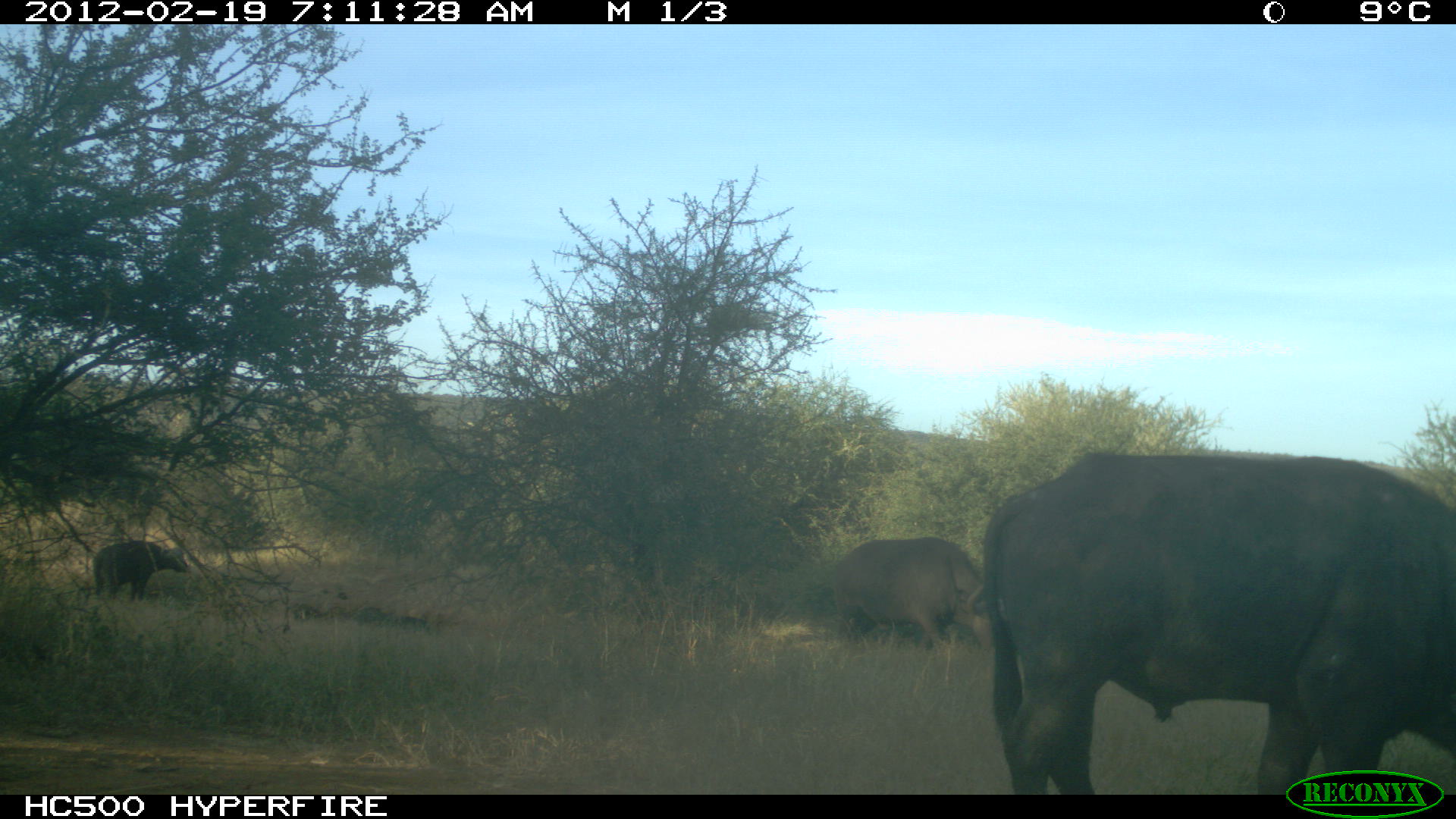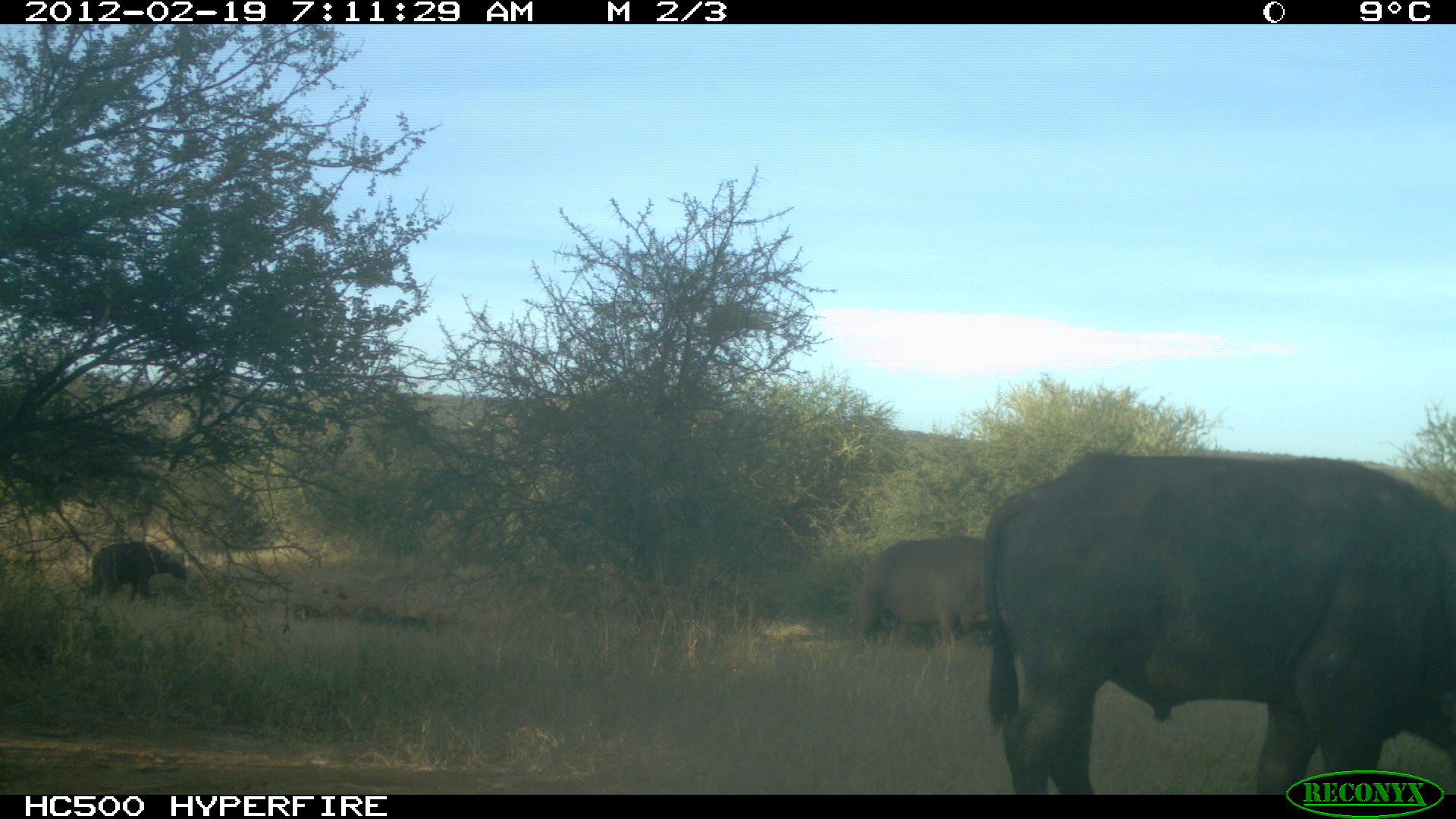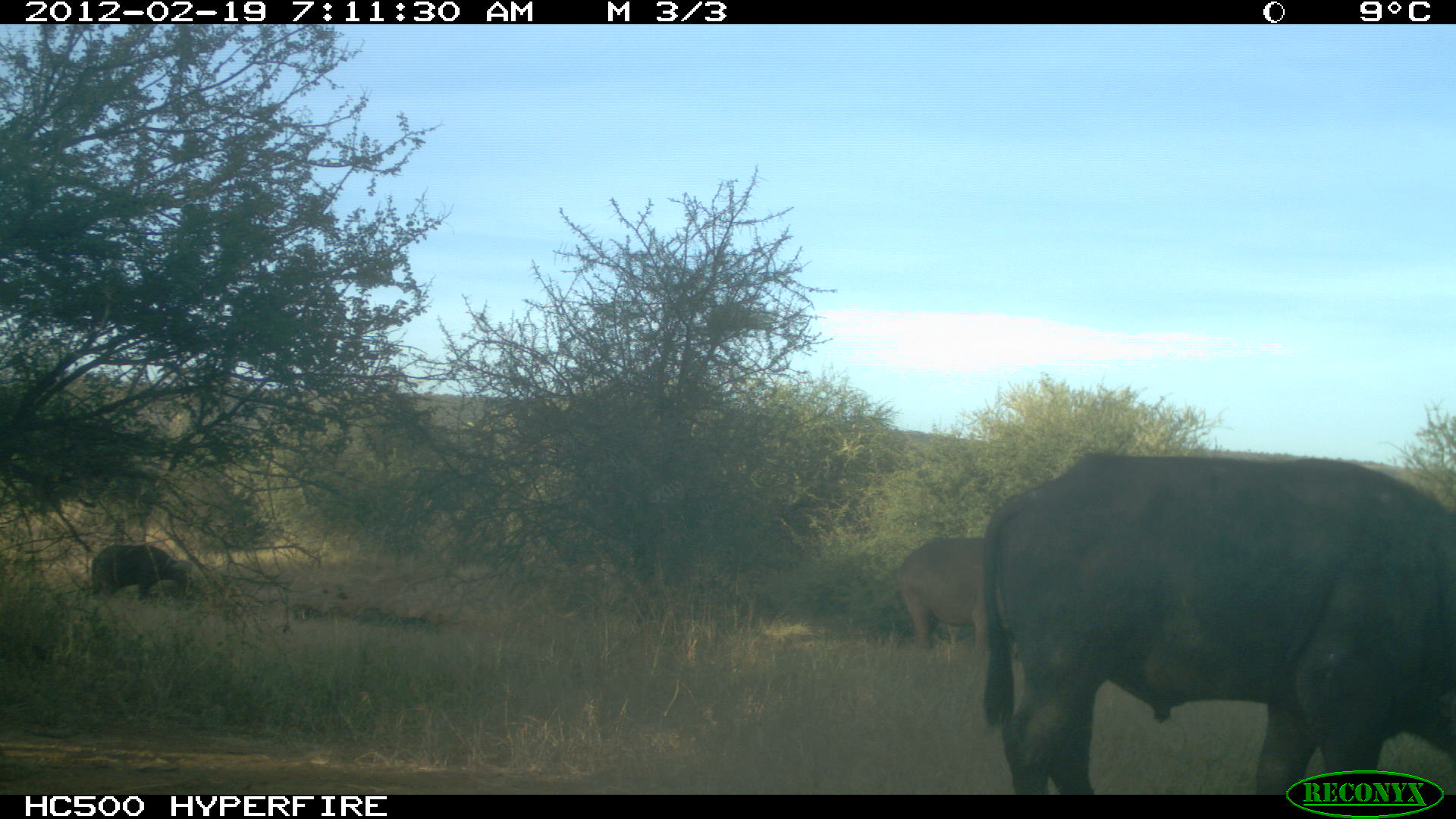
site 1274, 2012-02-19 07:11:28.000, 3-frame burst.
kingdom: Animalia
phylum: Chordata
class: Mammalia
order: Artiodactyla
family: Bovidae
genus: Syncerus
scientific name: Syncerus caffer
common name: african buffalo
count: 3